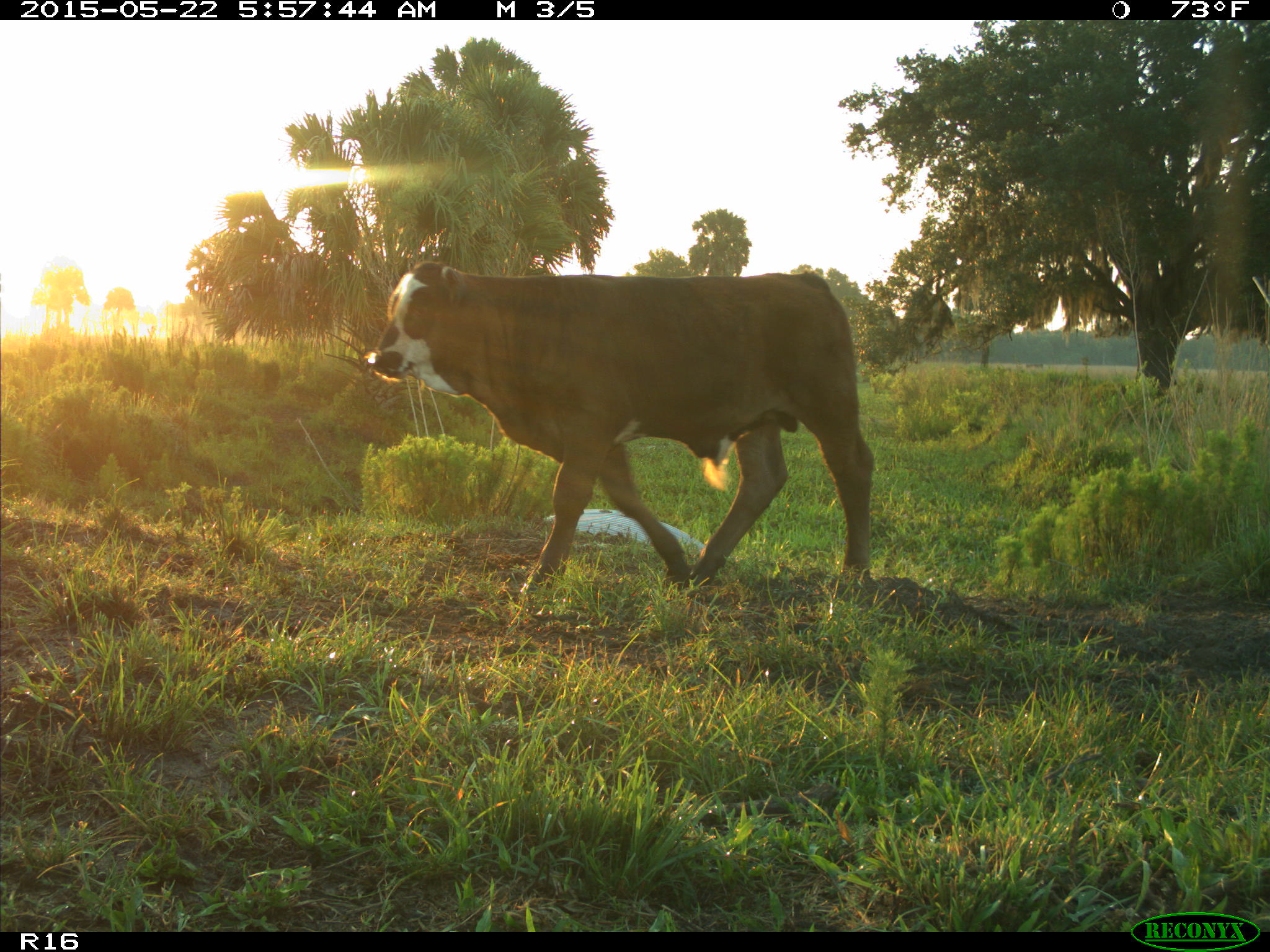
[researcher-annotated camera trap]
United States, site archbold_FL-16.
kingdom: Animalia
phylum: Chordata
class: Mammalia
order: Artiodactyla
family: Bovidae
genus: Bos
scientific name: Bos taurus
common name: domestic cow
Bos taurus (domestic cow).